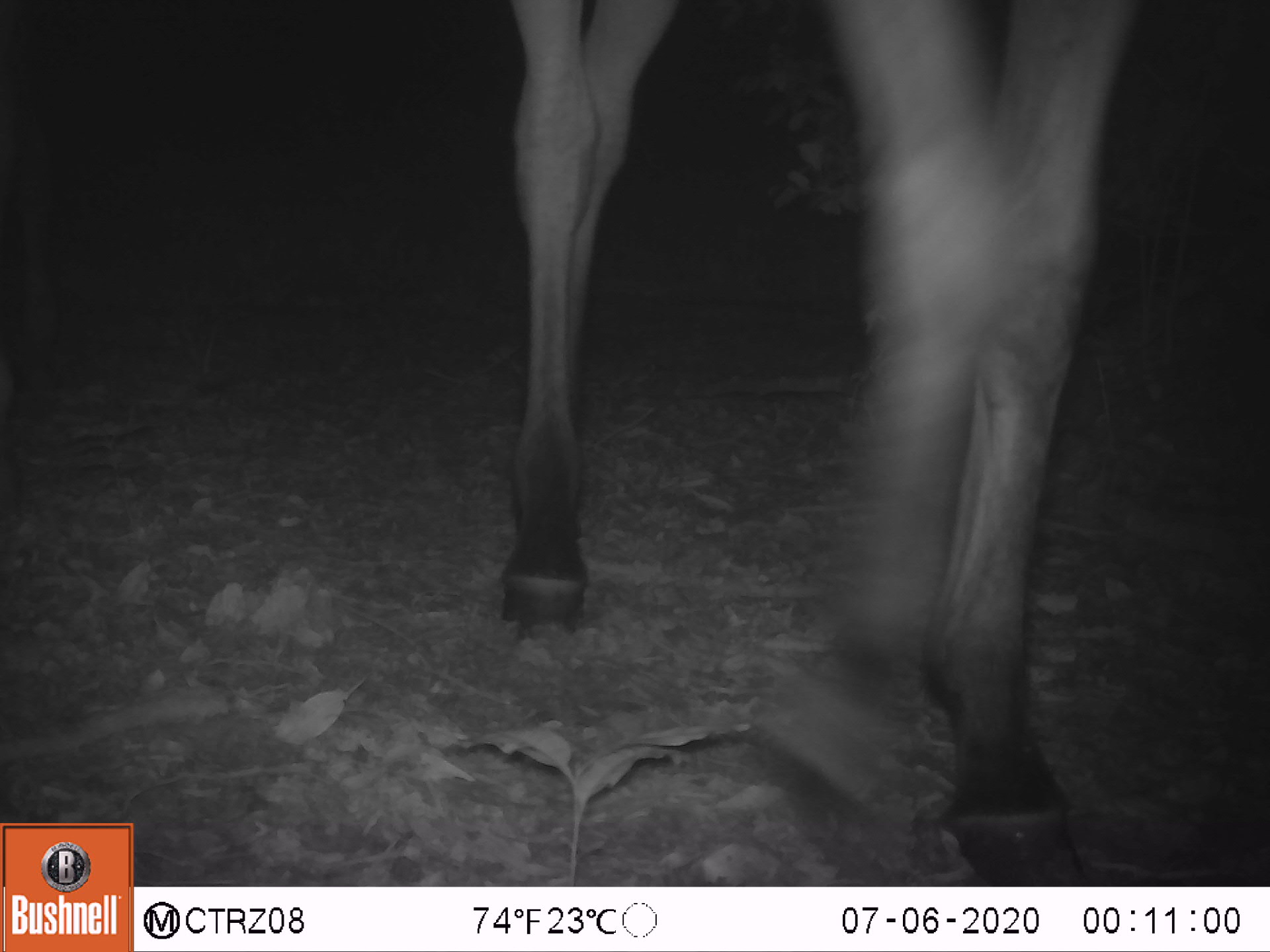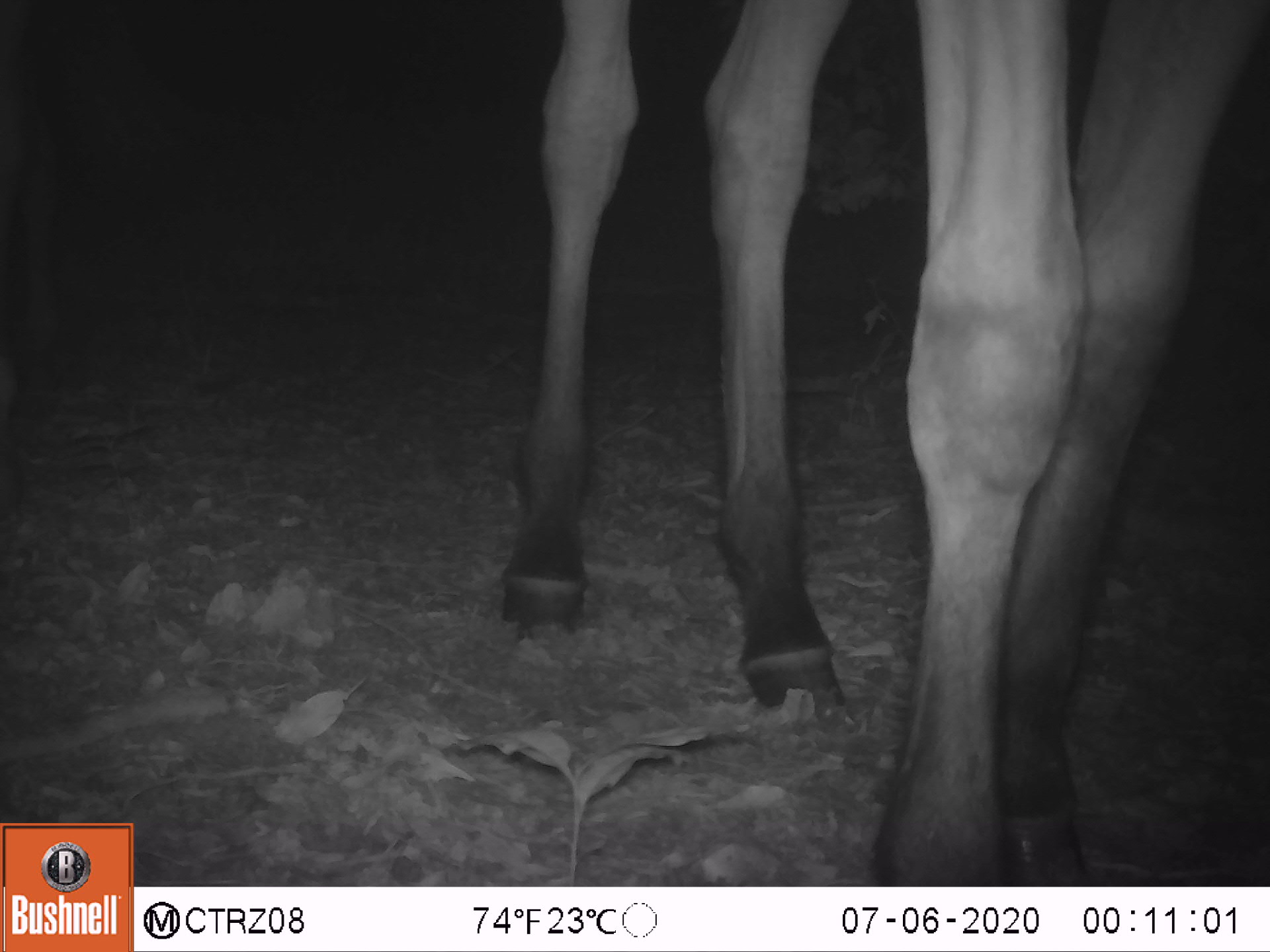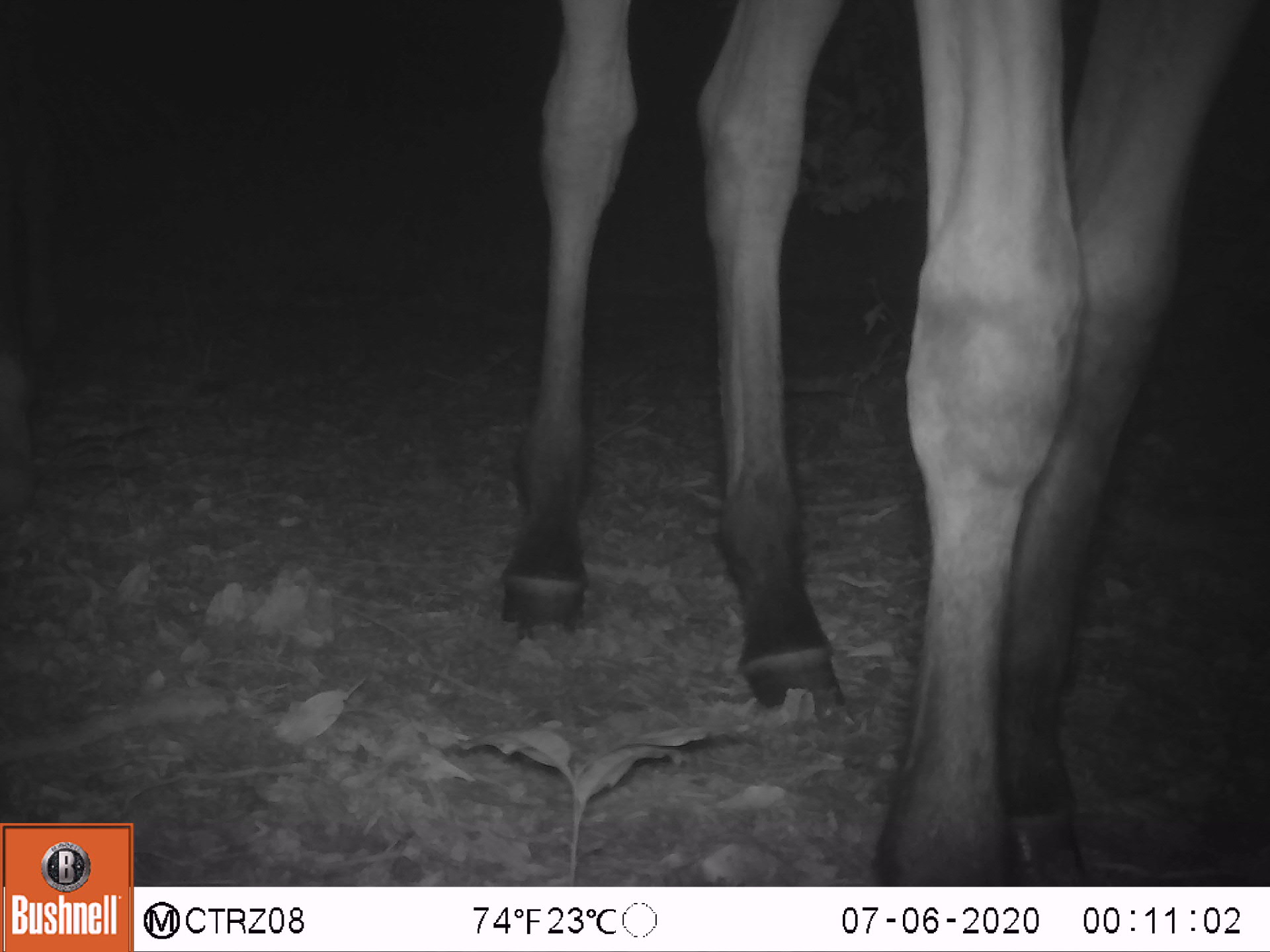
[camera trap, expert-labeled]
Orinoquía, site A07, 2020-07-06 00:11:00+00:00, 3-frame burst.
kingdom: Animalia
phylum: Chordata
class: Mammalia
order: Perissodactyla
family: Equidae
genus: Equus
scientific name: Equus caballus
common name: domestic horse